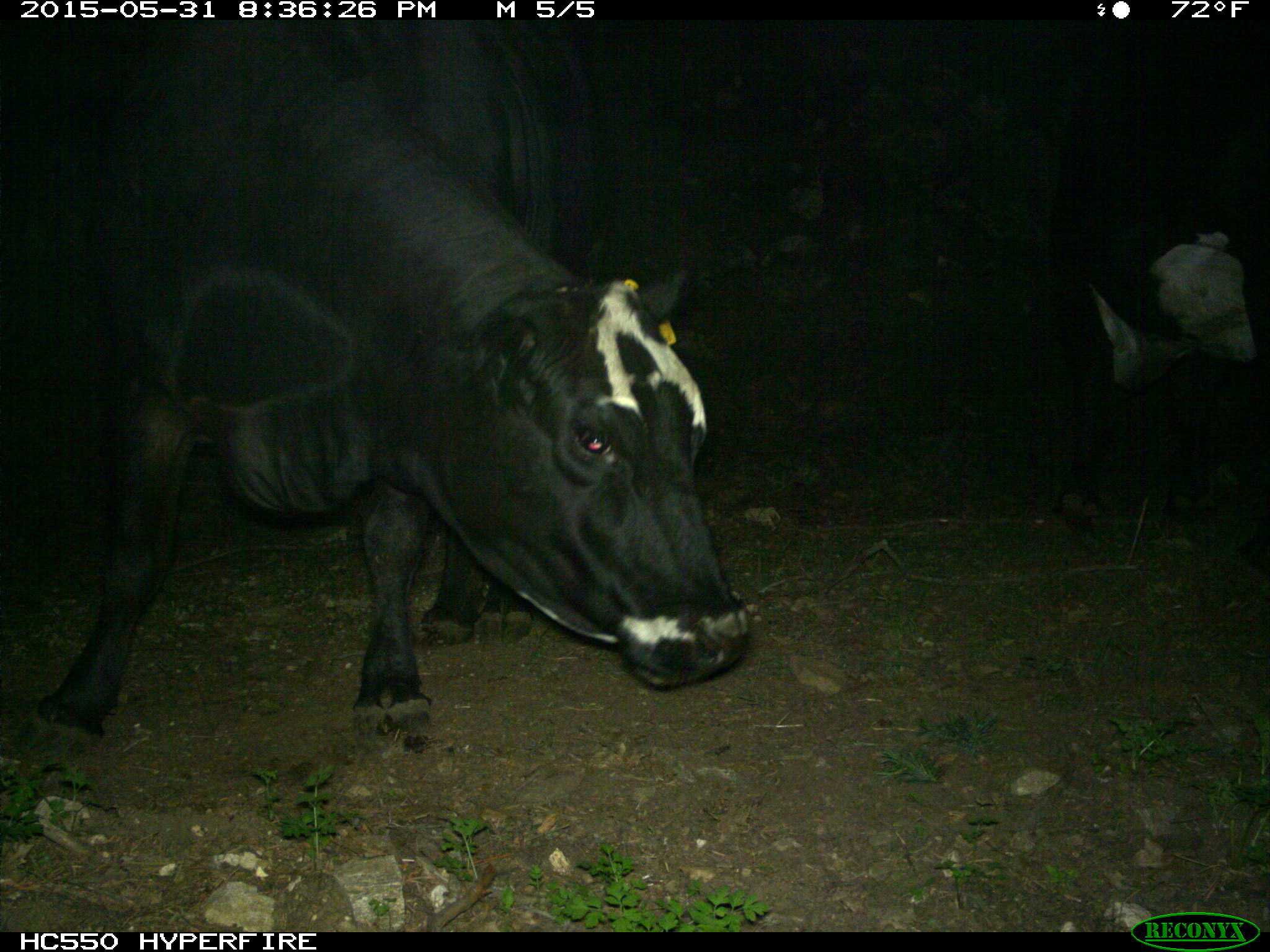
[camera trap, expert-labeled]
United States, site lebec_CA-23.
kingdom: Animalia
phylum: Chordata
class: Mammalia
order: Artiodactyla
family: Bovidae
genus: Bos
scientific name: Bos taurus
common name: domestic cow